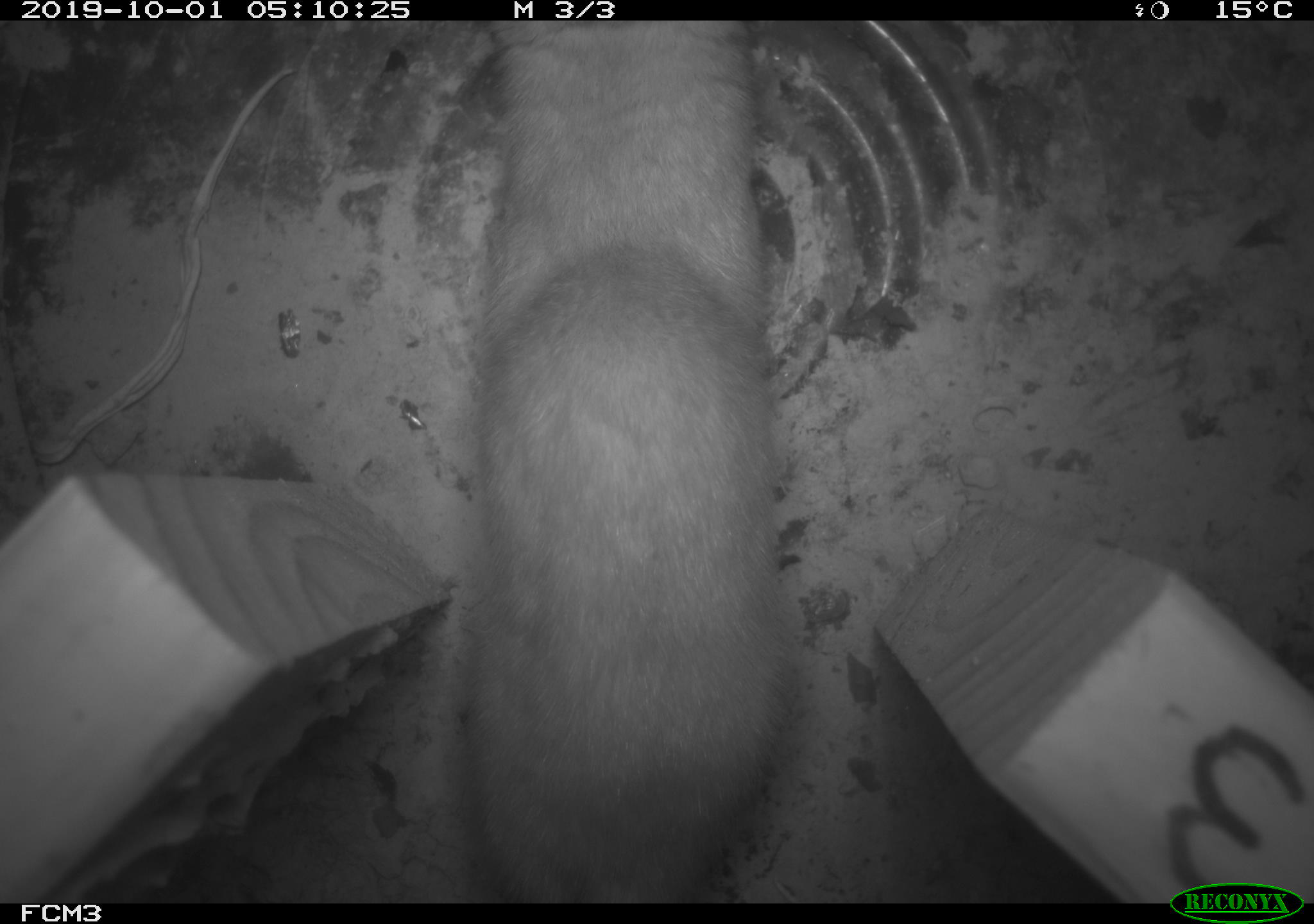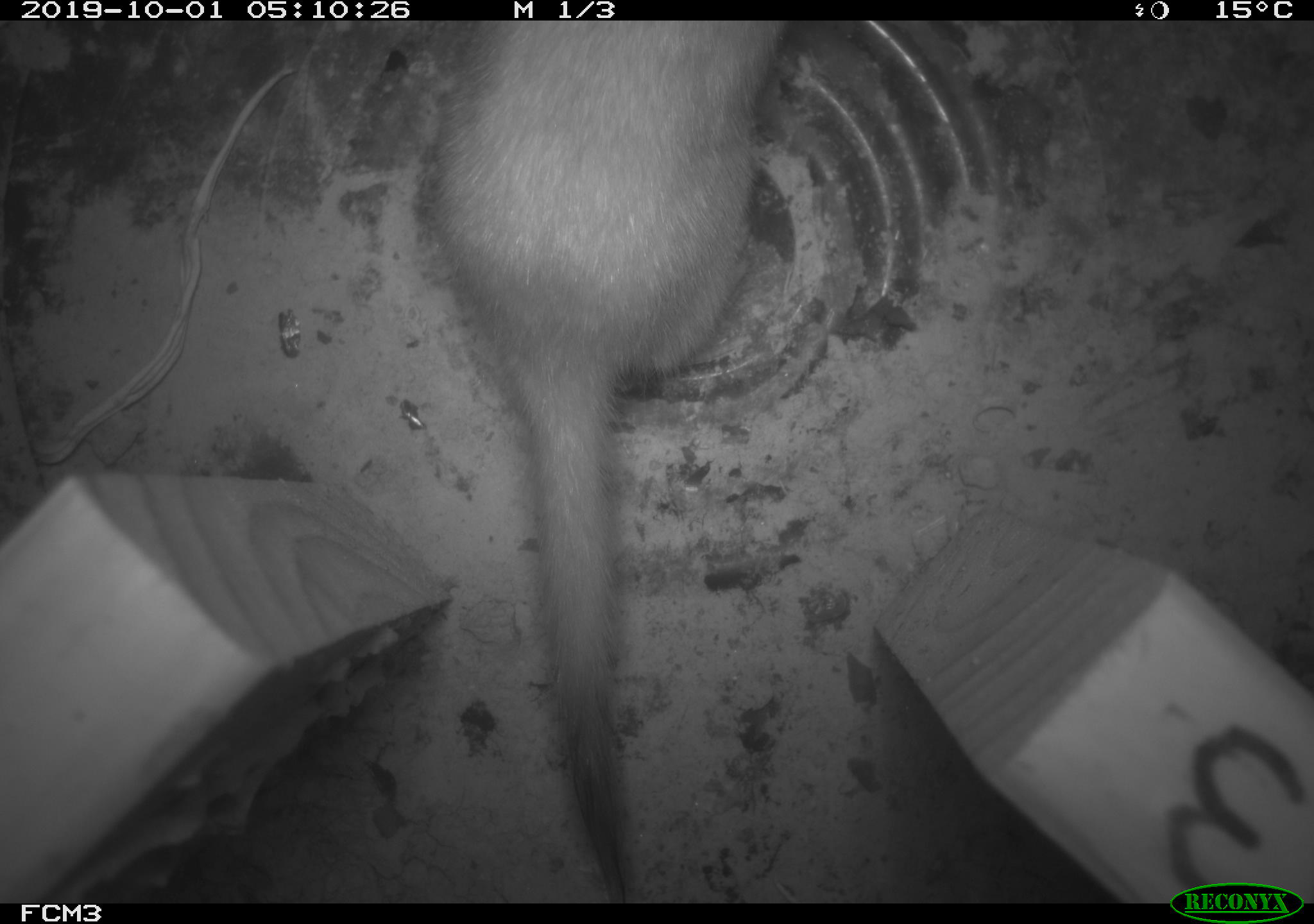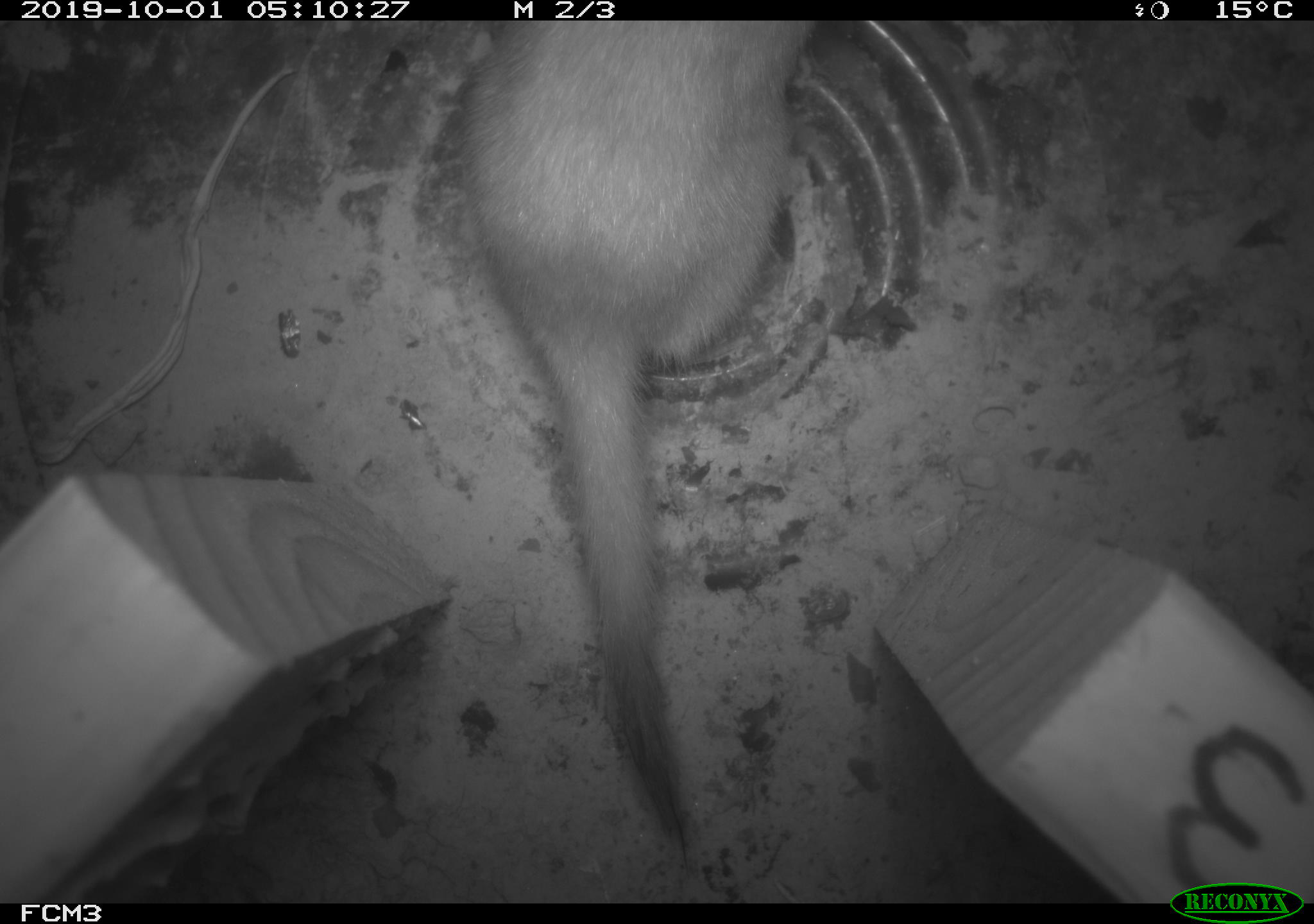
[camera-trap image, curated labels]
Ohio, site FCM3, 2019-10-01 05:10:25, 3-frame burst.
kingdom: Animalia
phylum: Chordata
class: Mammalia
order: Carnivora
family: Mustelidae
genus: Neogale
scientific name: Neogale frenata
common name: long-tailed weasel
Long-tailed weasel (Neogale frenata).